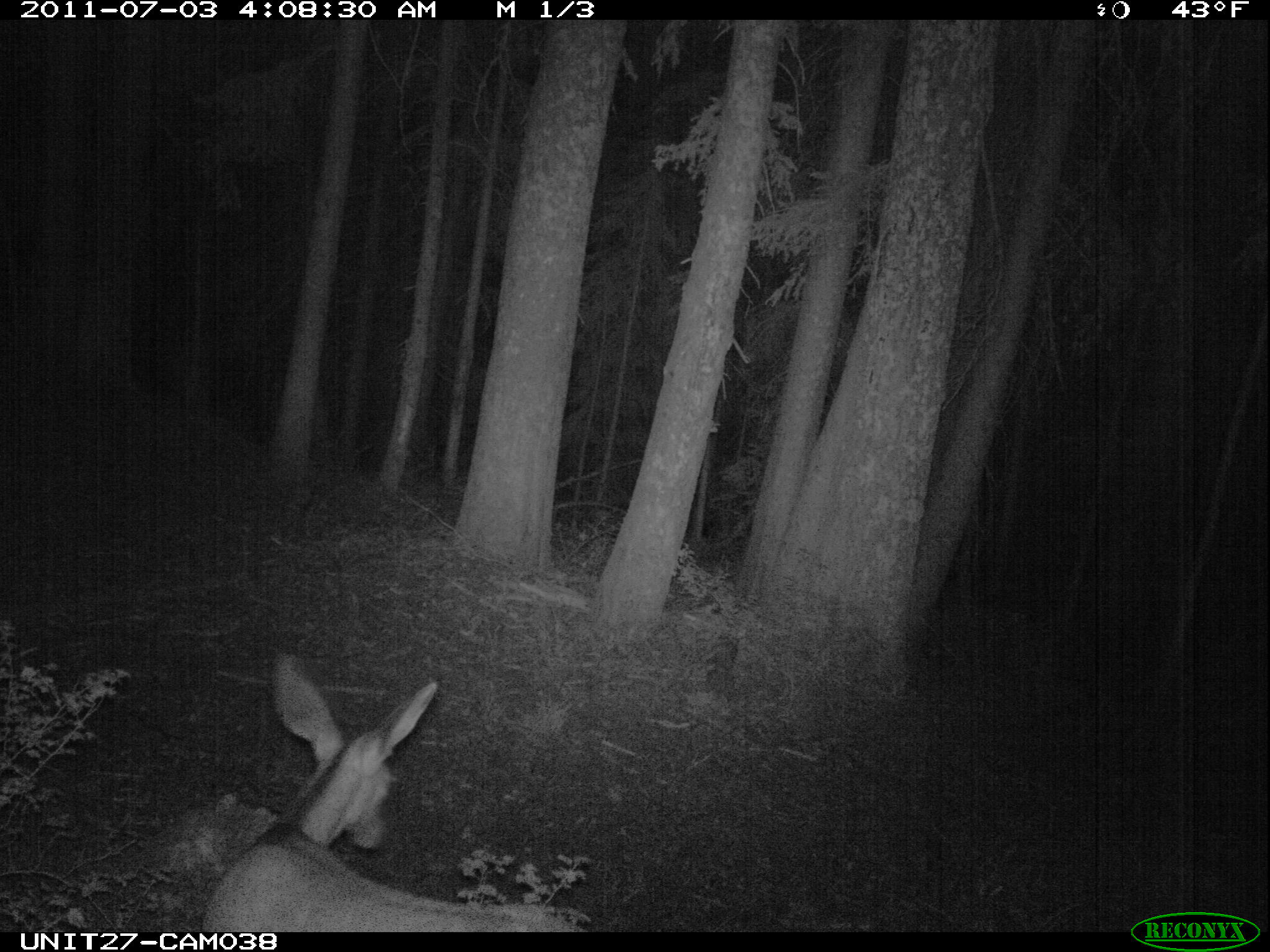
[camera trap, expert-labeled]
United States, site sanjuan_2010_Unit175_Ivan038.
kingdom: Animalia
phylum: Chordata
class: Mammalia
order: Artiodactyla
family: Cervidae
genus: Odocoileus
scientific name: Odocoileus hemionus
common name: mule deer